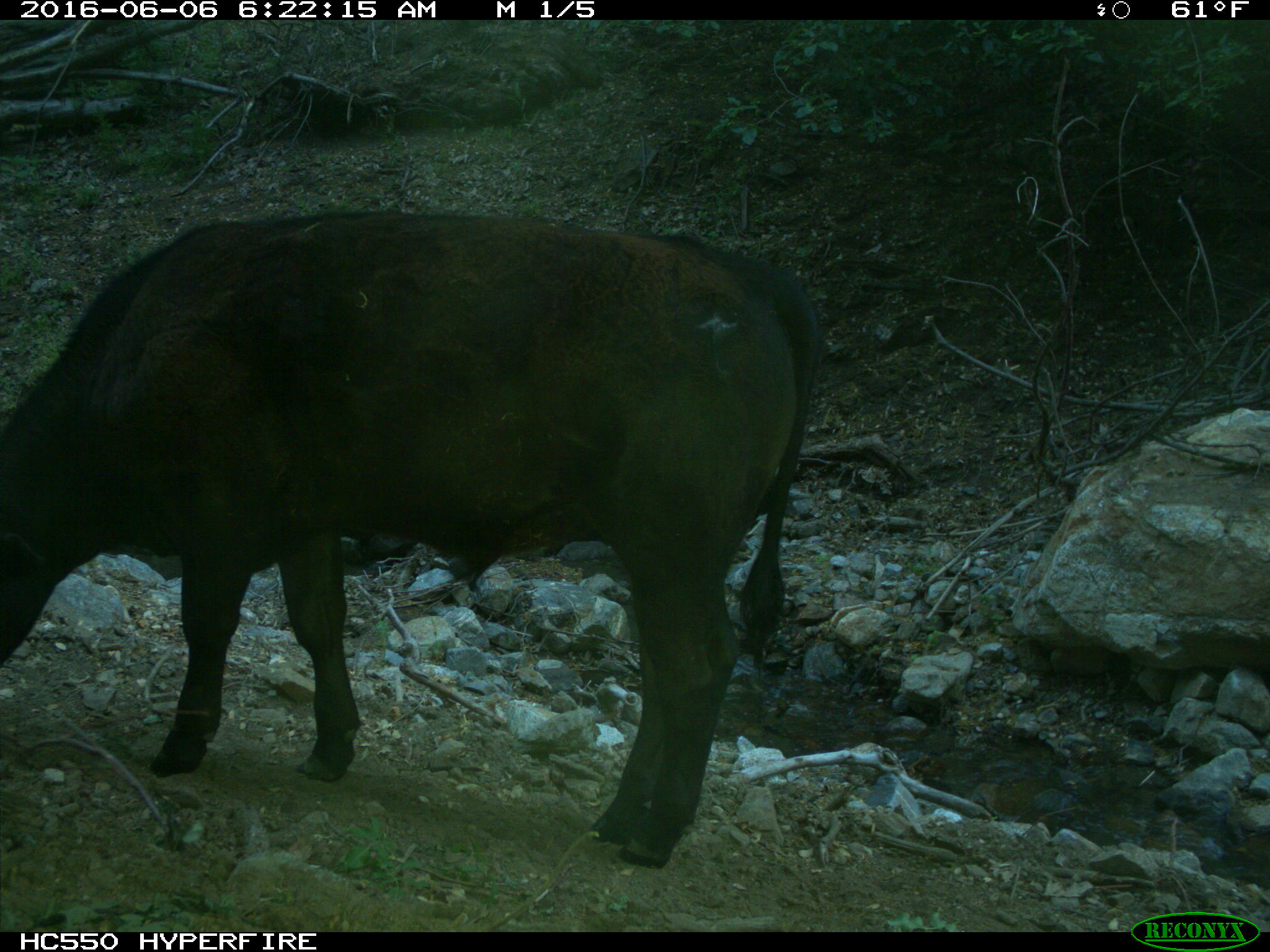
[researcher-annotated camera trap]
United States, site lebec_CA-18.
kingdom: Animalia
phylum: Chordata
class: Mammalia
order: Artiodactyla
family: Bovidae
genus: Bos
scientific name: Bos taurus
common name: domestic cow